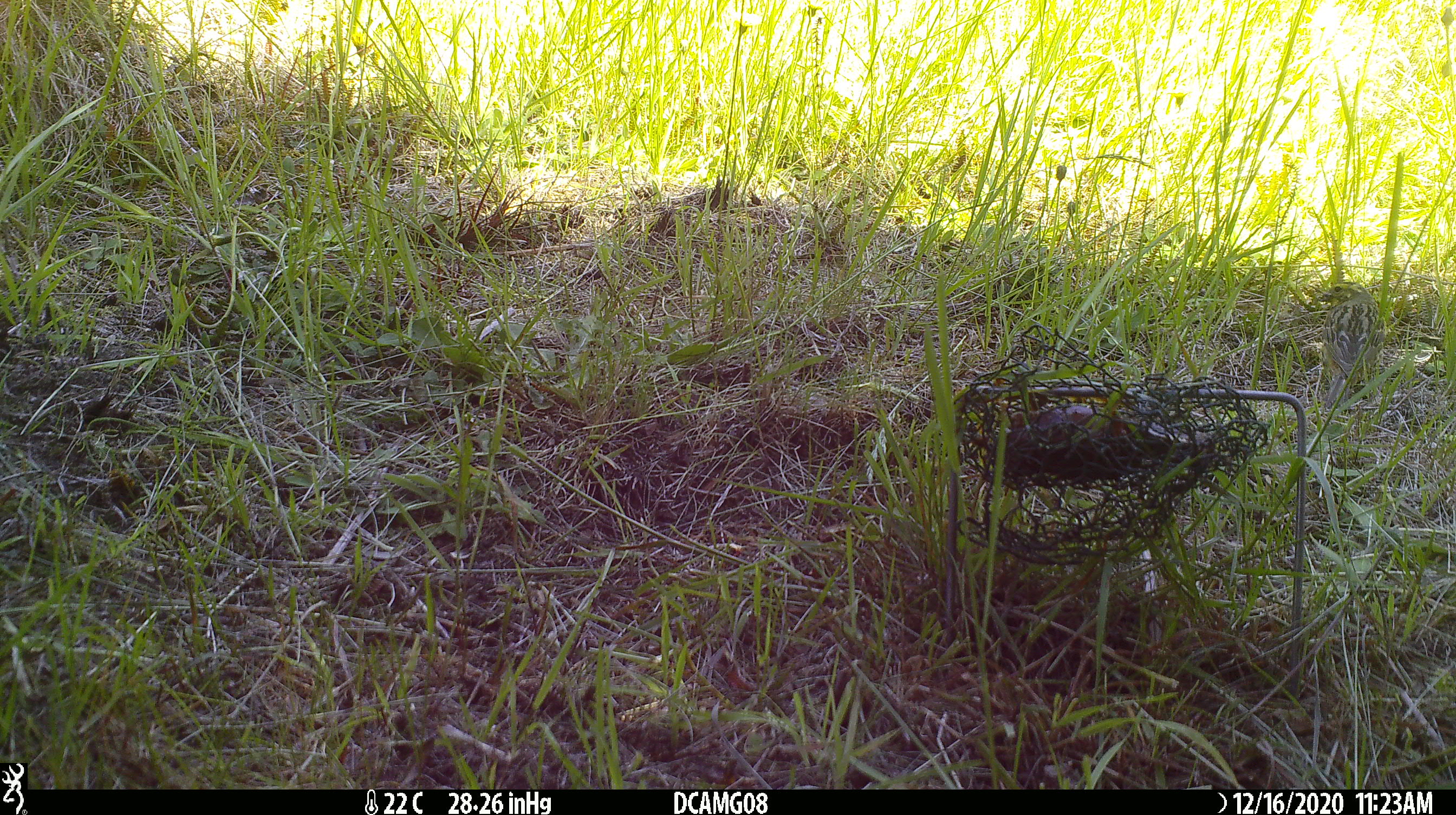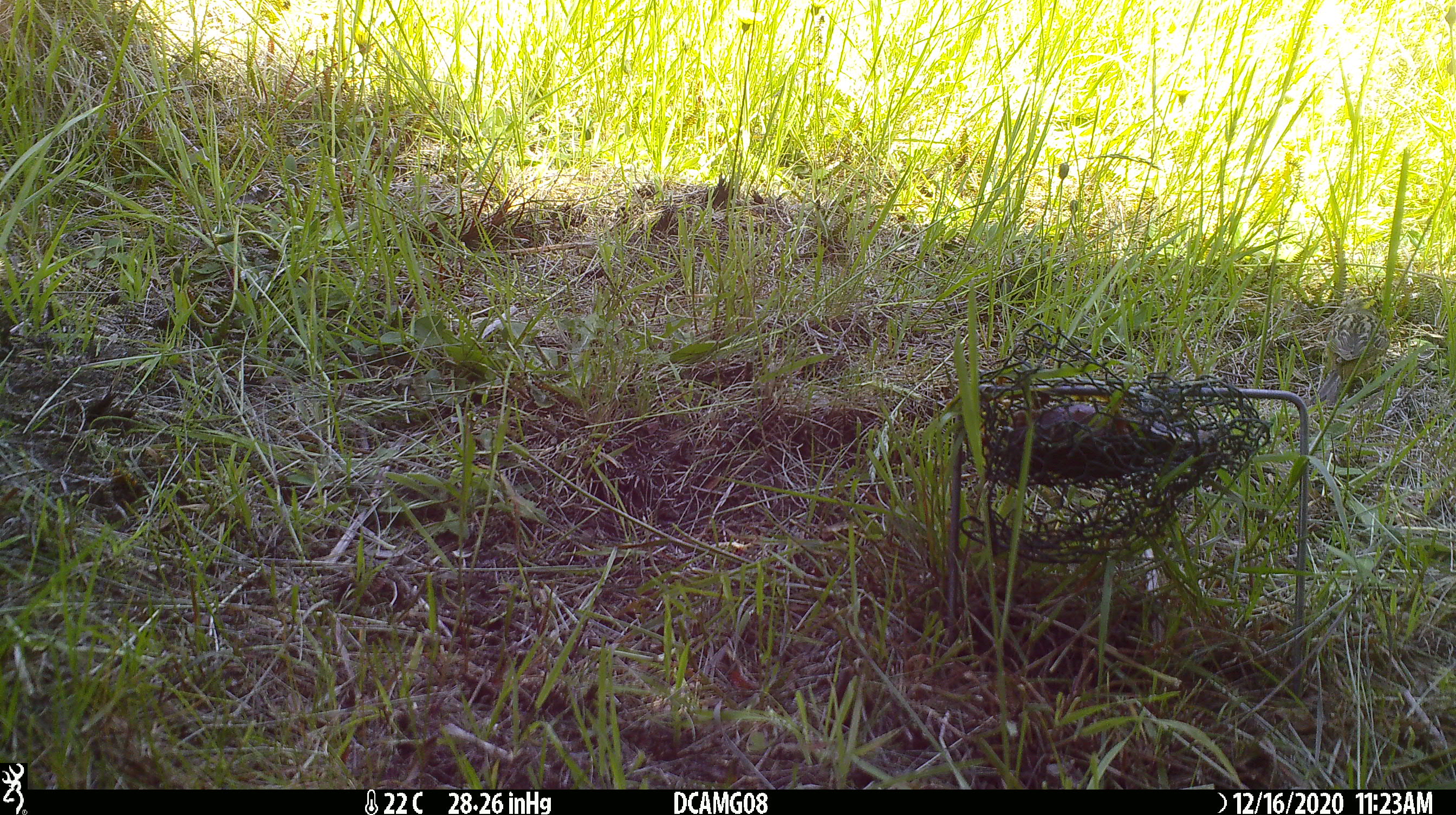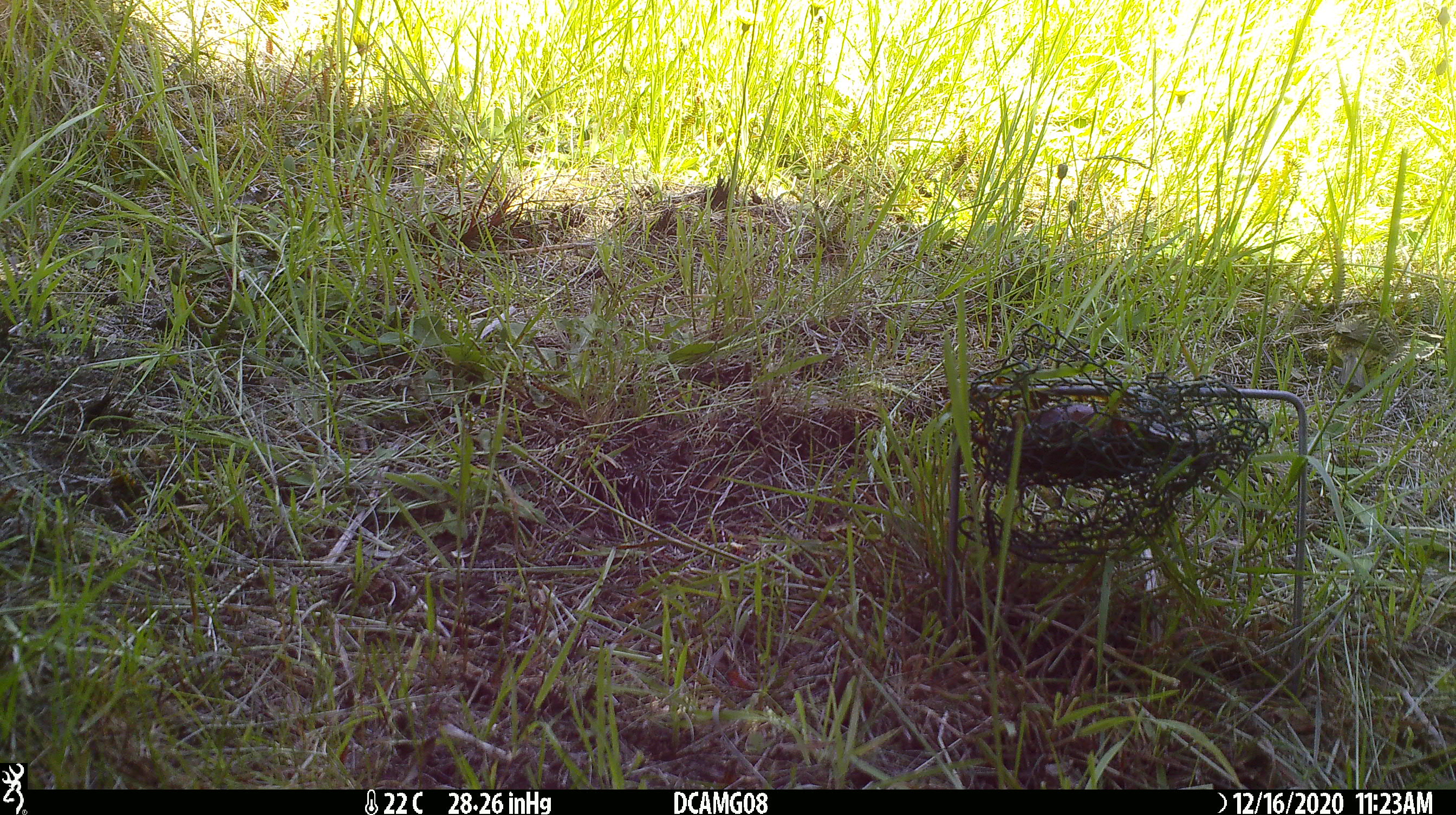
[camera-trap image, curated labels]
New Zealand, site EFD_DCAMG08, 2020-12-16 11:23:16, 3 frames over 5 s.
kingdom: Animalia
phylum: Chordata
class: Aves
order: Passeriformes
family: Emberizidae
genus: Emberiza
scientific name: Emberiza citrinella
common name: yellowhammer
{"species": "yellowhammer (Emberiza citrinella)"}